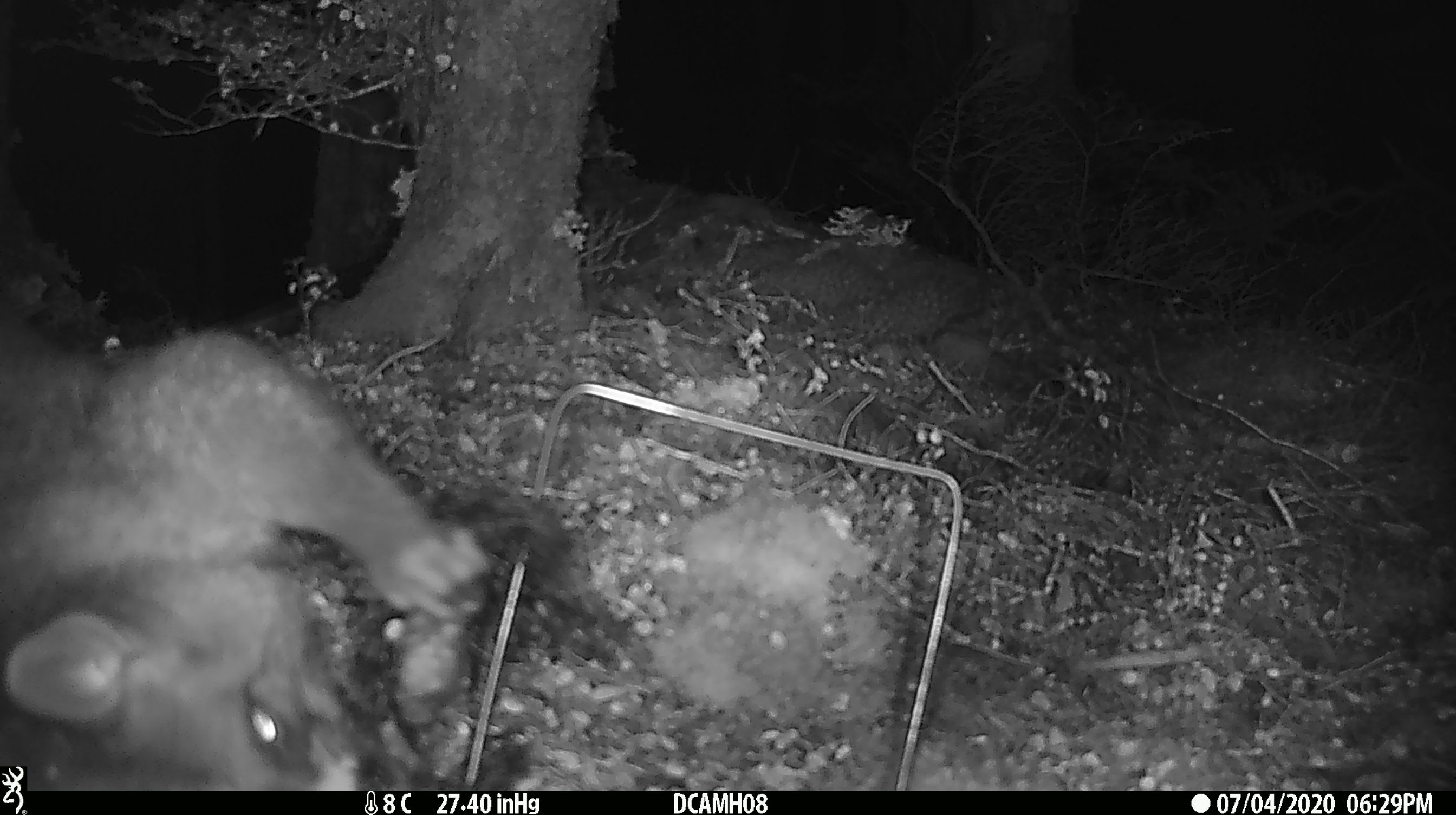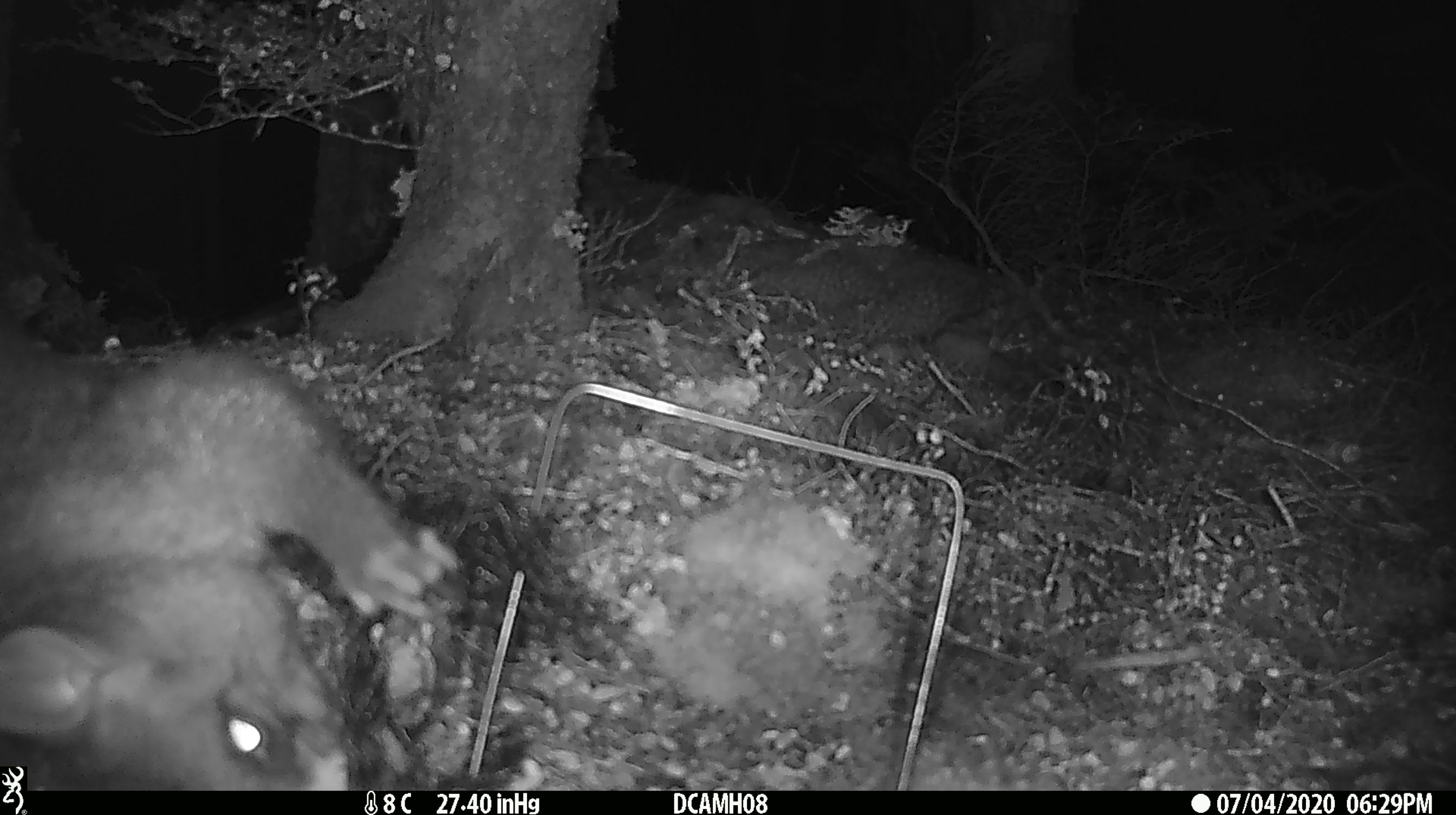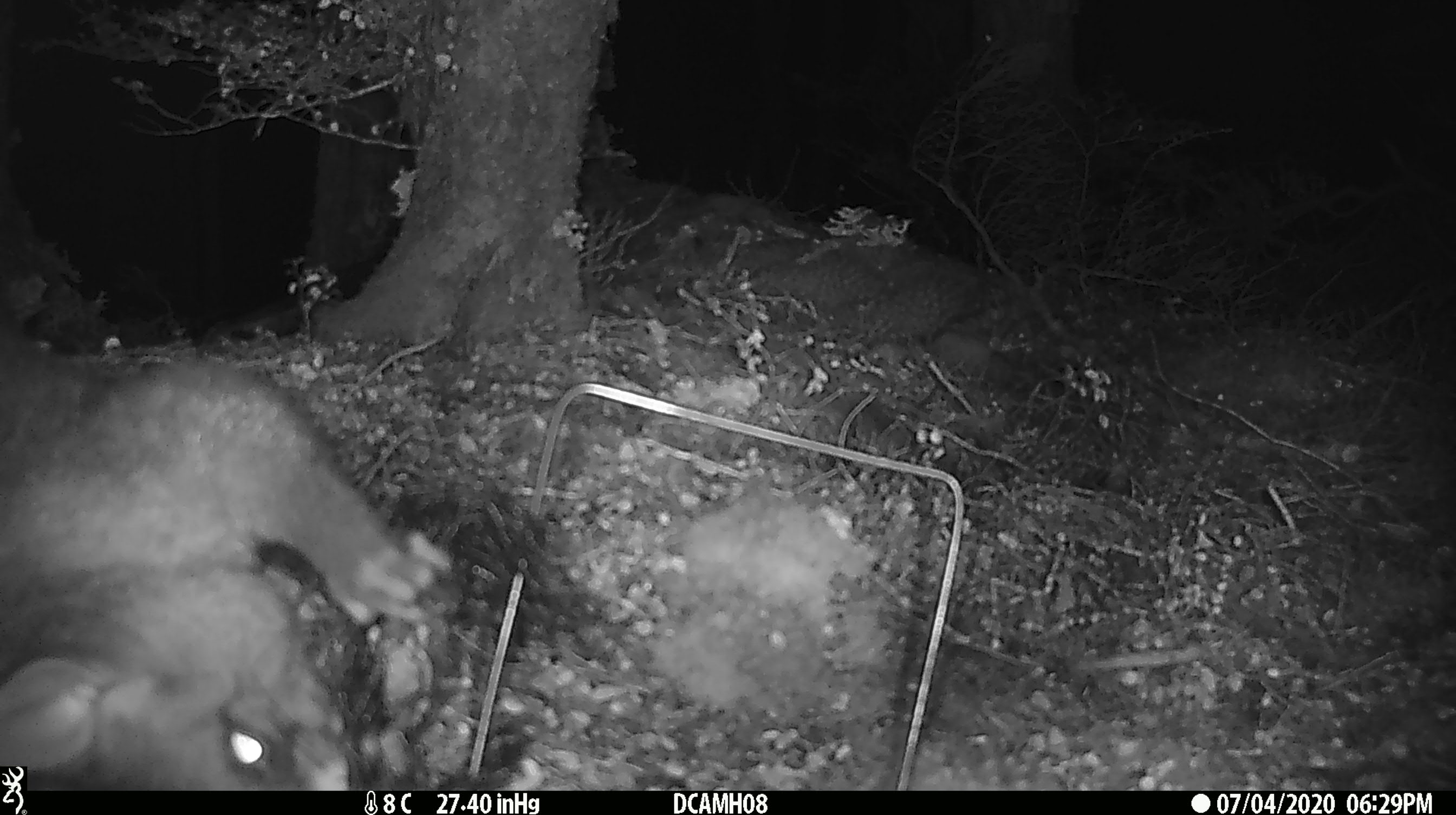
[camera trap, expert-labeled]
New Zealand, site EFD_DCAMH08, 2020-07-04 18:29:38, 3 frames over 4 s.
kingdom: Animalia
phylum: Chordata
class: Mammalia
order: Diprotodontia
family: Phalangeridae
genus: Trichosurus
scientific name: Trichosurus vulpecula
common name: common brushtail possum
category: possum